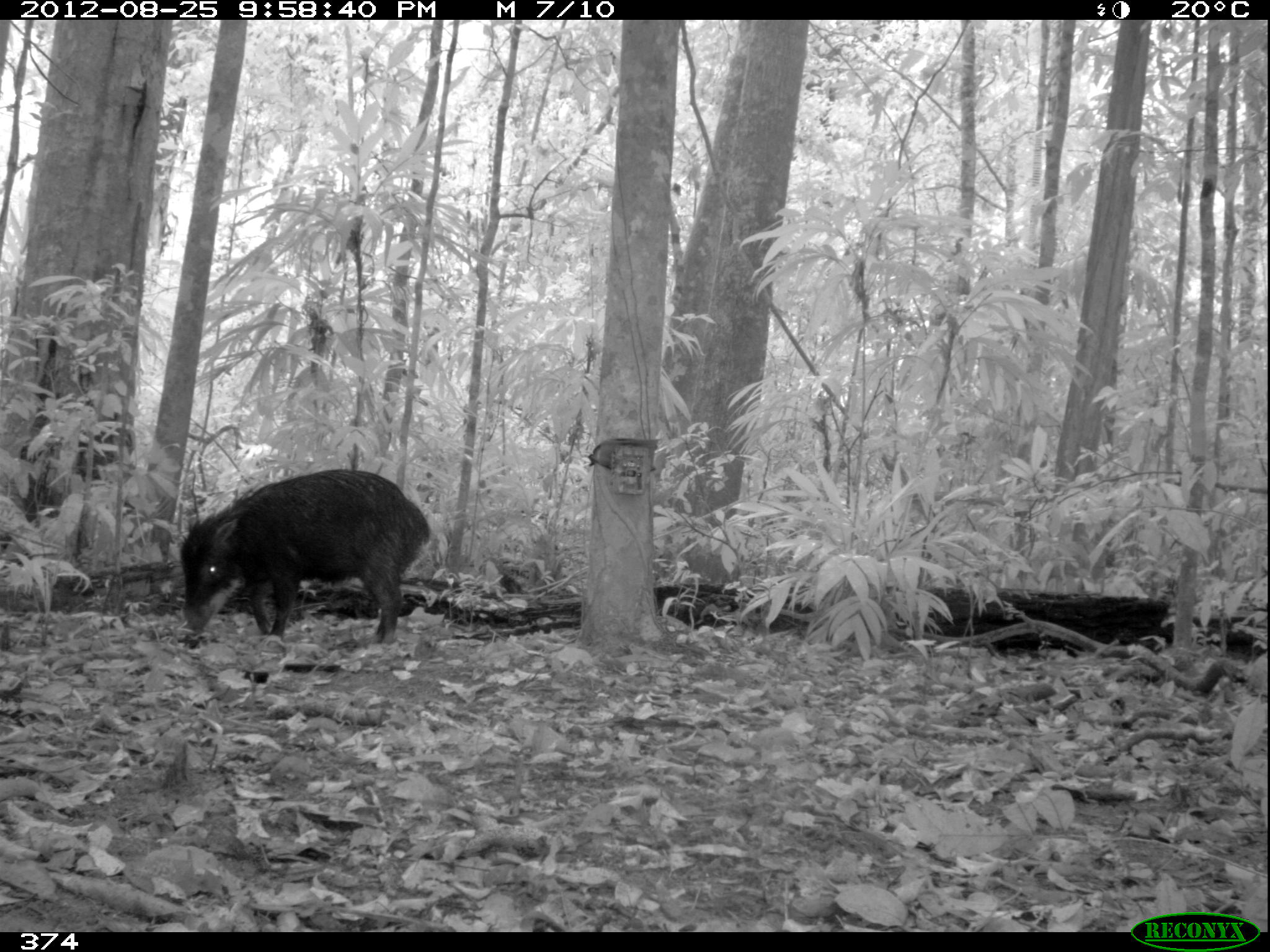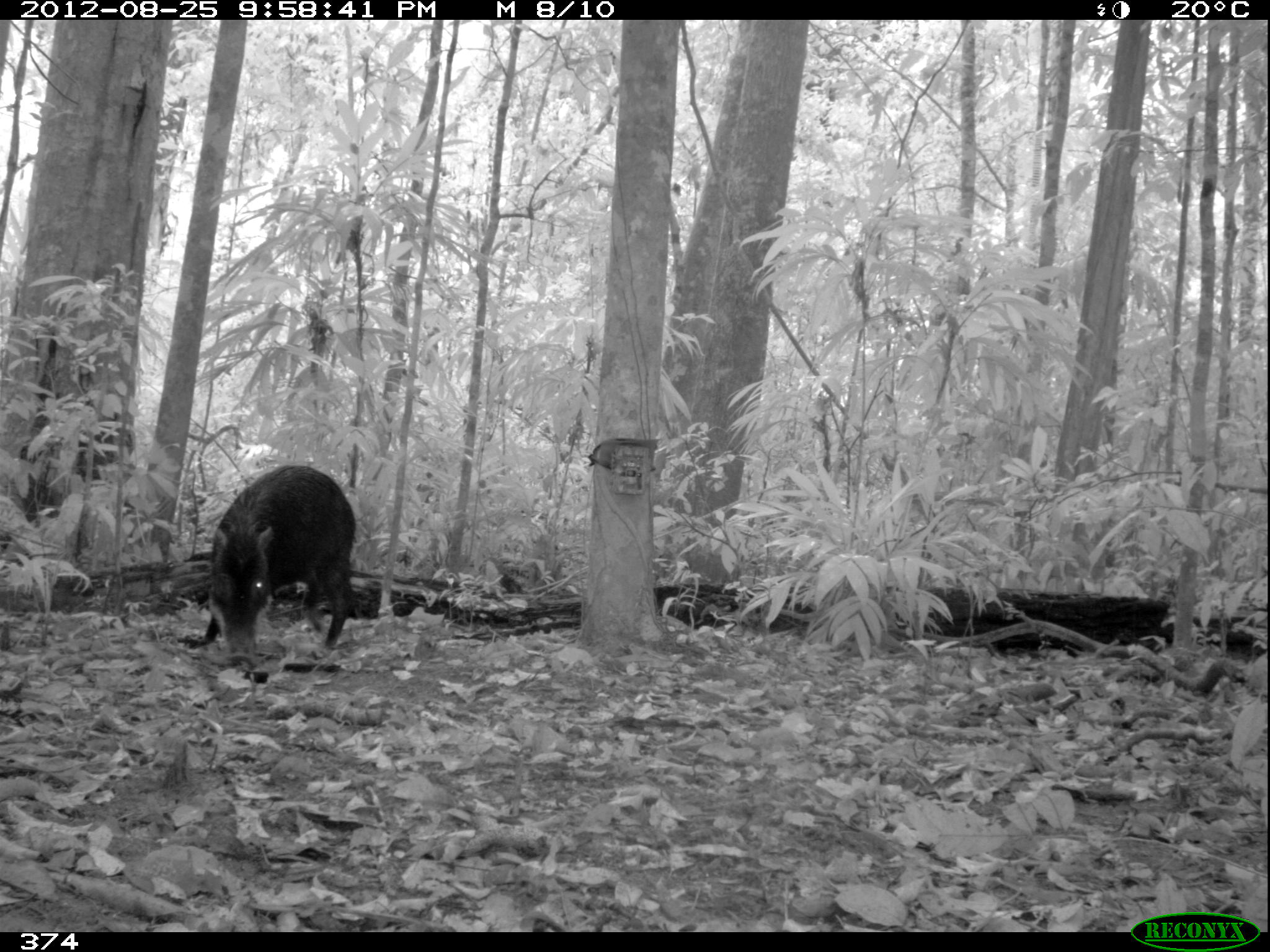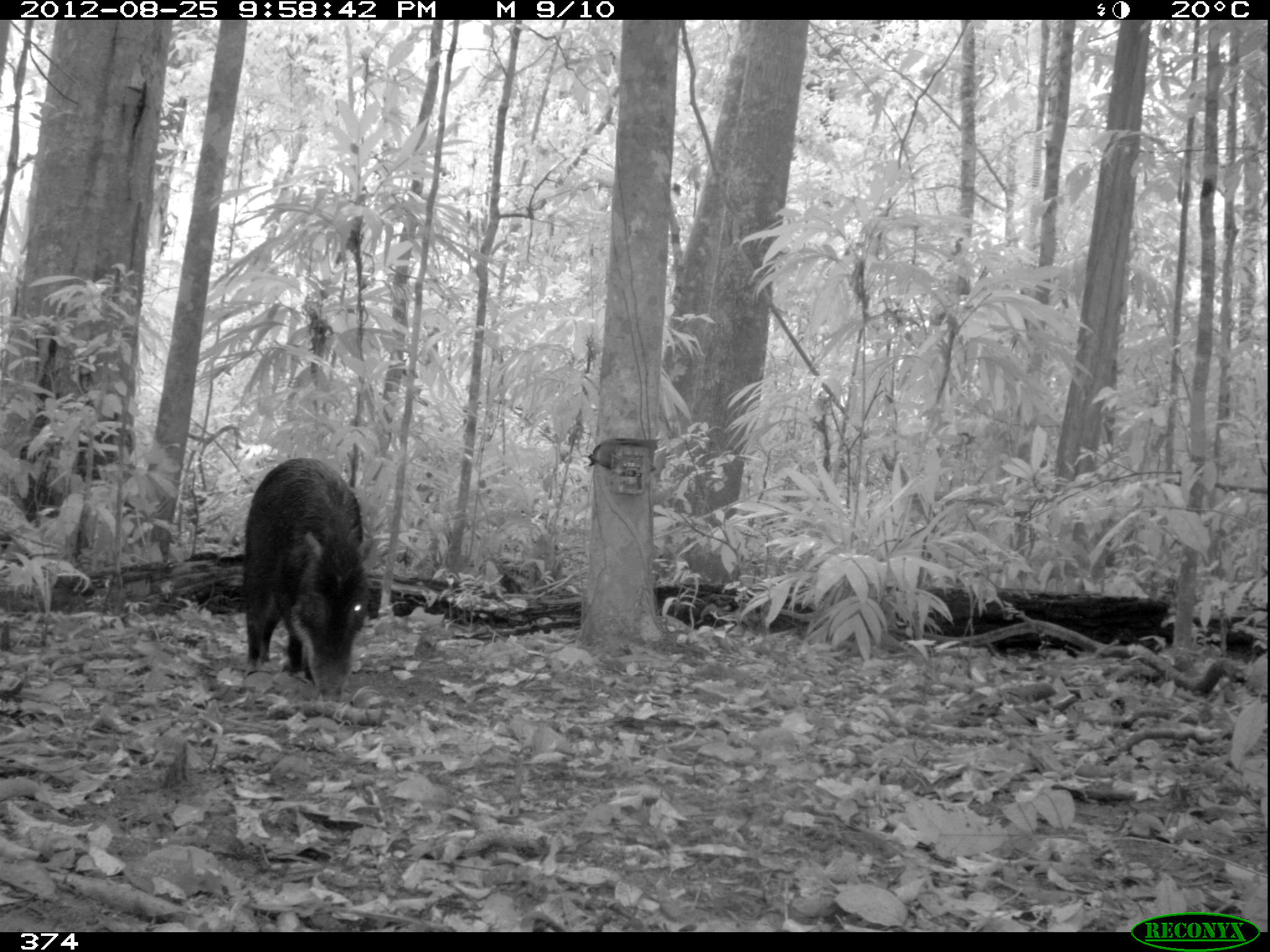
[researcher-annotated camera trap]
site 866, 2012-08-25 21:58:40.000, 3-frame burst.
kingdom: Animalia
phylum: Chordata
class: Mammalia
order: Artiodactyla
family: Tayassuidae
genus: Tayassu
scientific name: Tayassu pecari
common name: white-lipped peccary